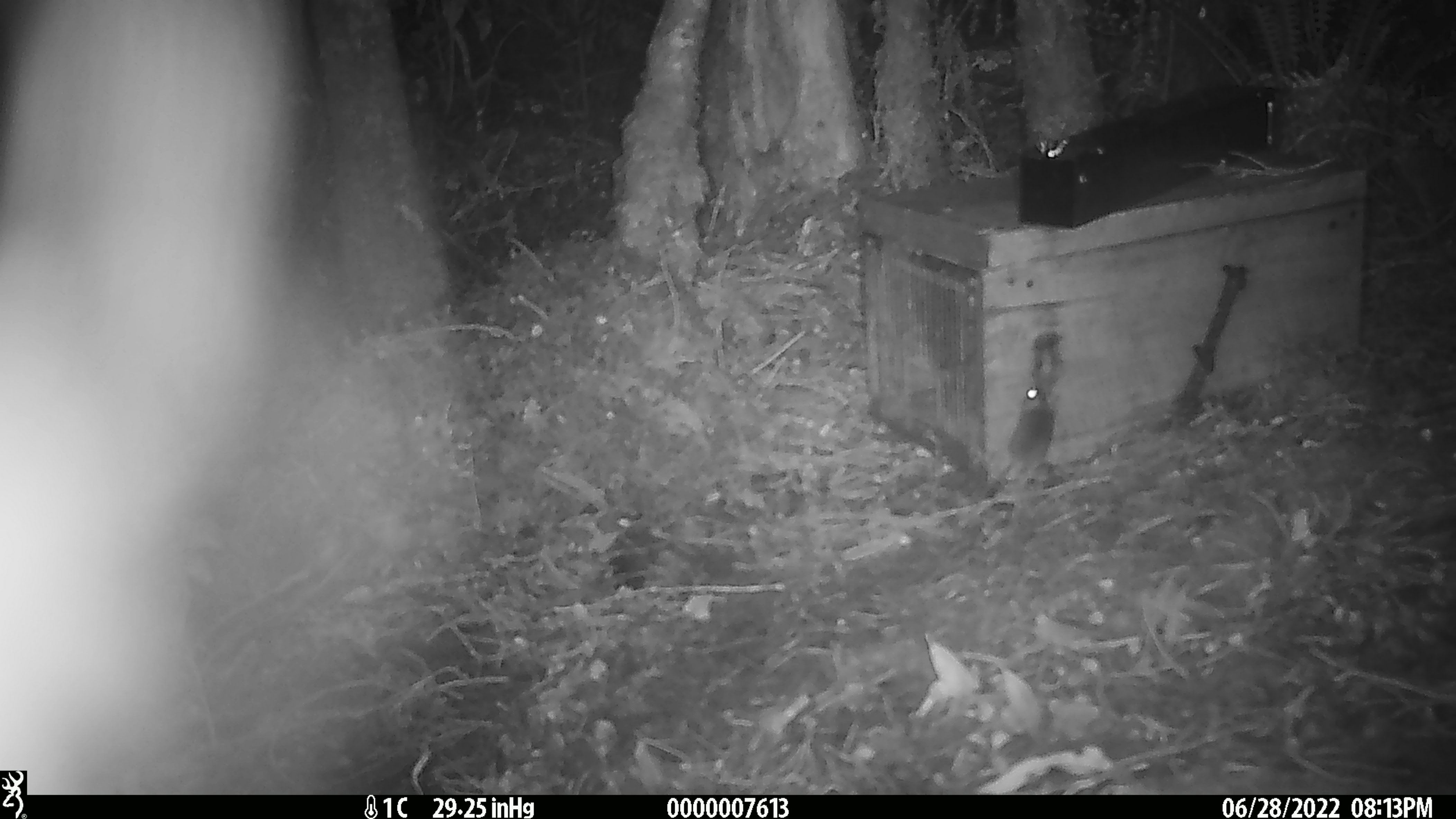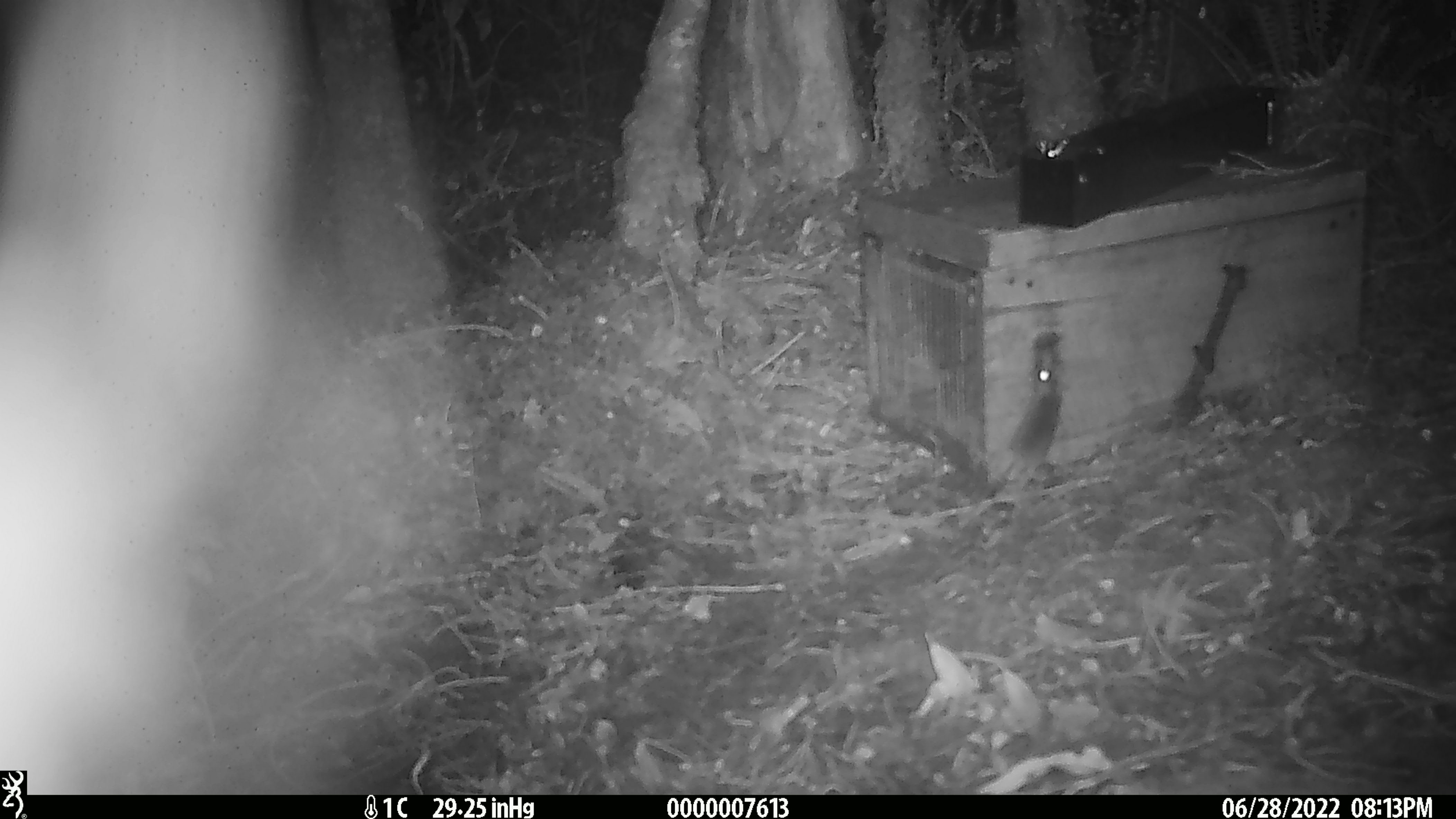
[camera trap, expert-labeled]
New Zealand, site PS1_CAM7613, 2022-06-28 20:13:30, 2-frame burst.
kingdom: Animalia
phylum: Chordata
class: Mammalia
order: Rodentia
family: Muridae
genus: Mus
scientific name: Mus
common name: mouse